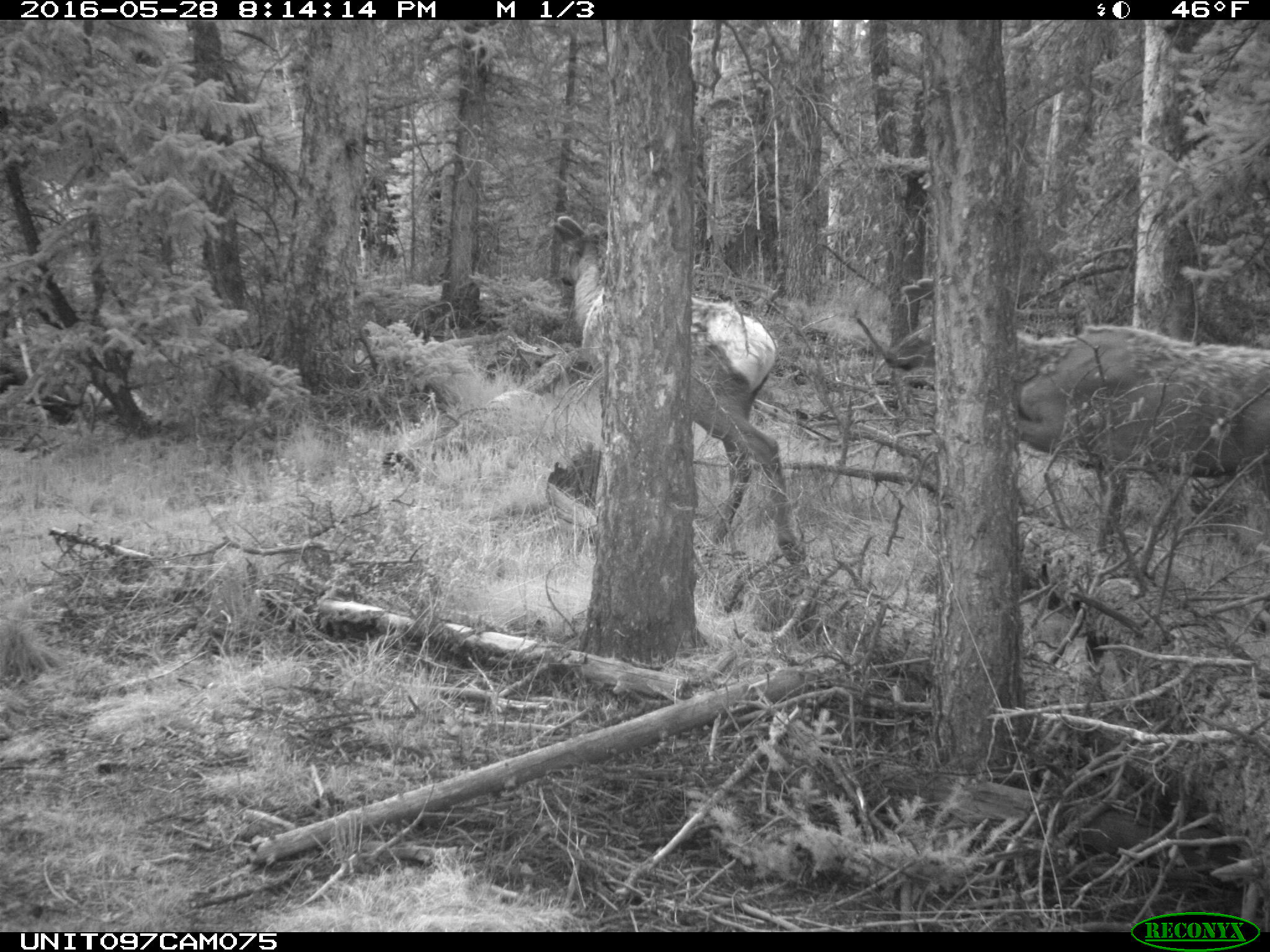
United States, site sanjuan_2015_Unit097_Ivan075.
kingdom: Animalia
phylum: Chordata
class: Mammalia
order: Artiodactyla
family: Cervidae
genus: Cervus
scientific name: Cervus elaphus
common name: red deer